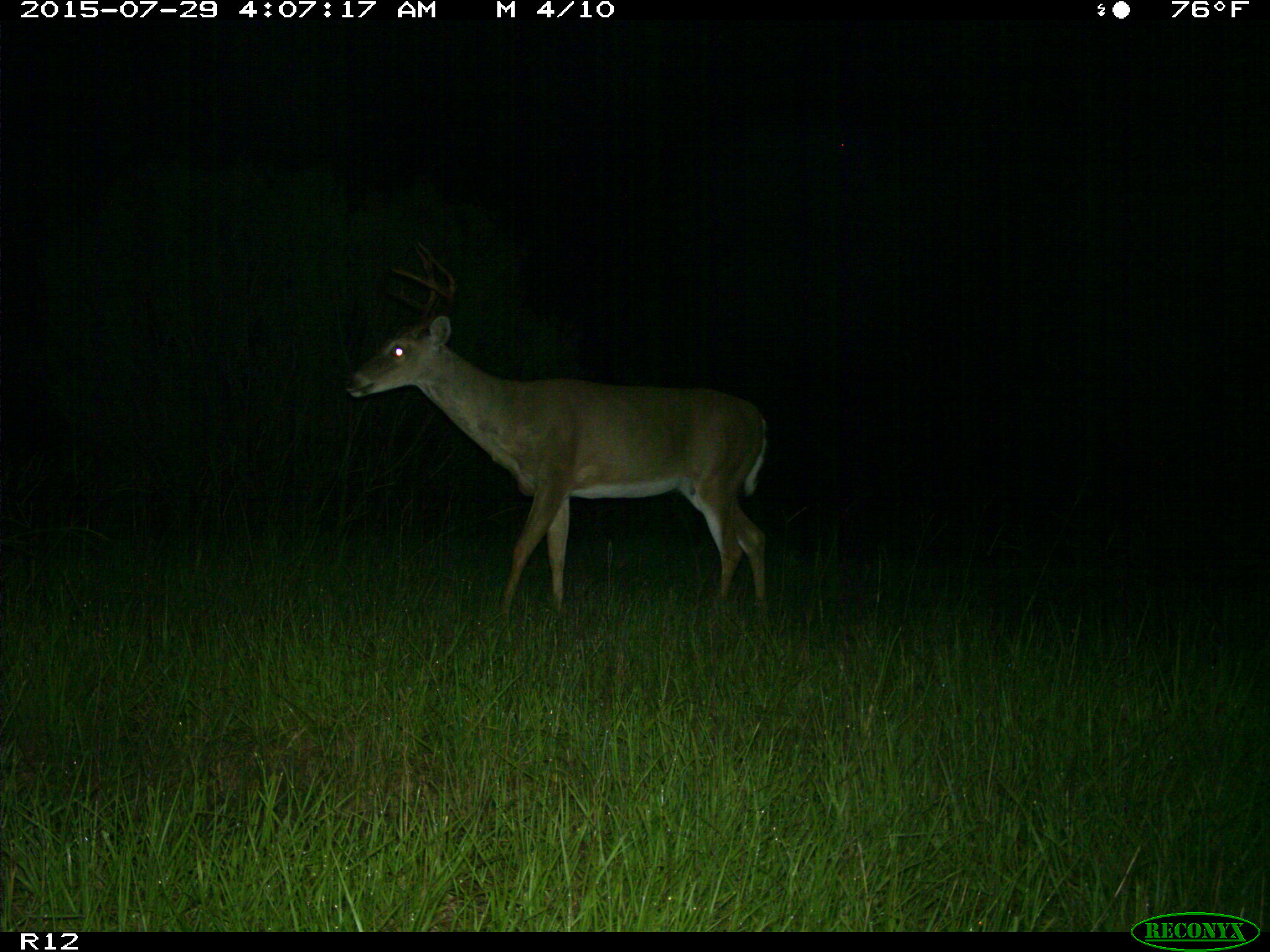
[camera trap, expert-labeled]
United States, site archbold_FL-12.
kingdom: Animalia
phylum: Chordata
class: Mammalia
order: Artiodactyla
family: Cervidae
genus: Odocoileus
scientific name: Odocoileus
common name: deer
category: unidentified deer